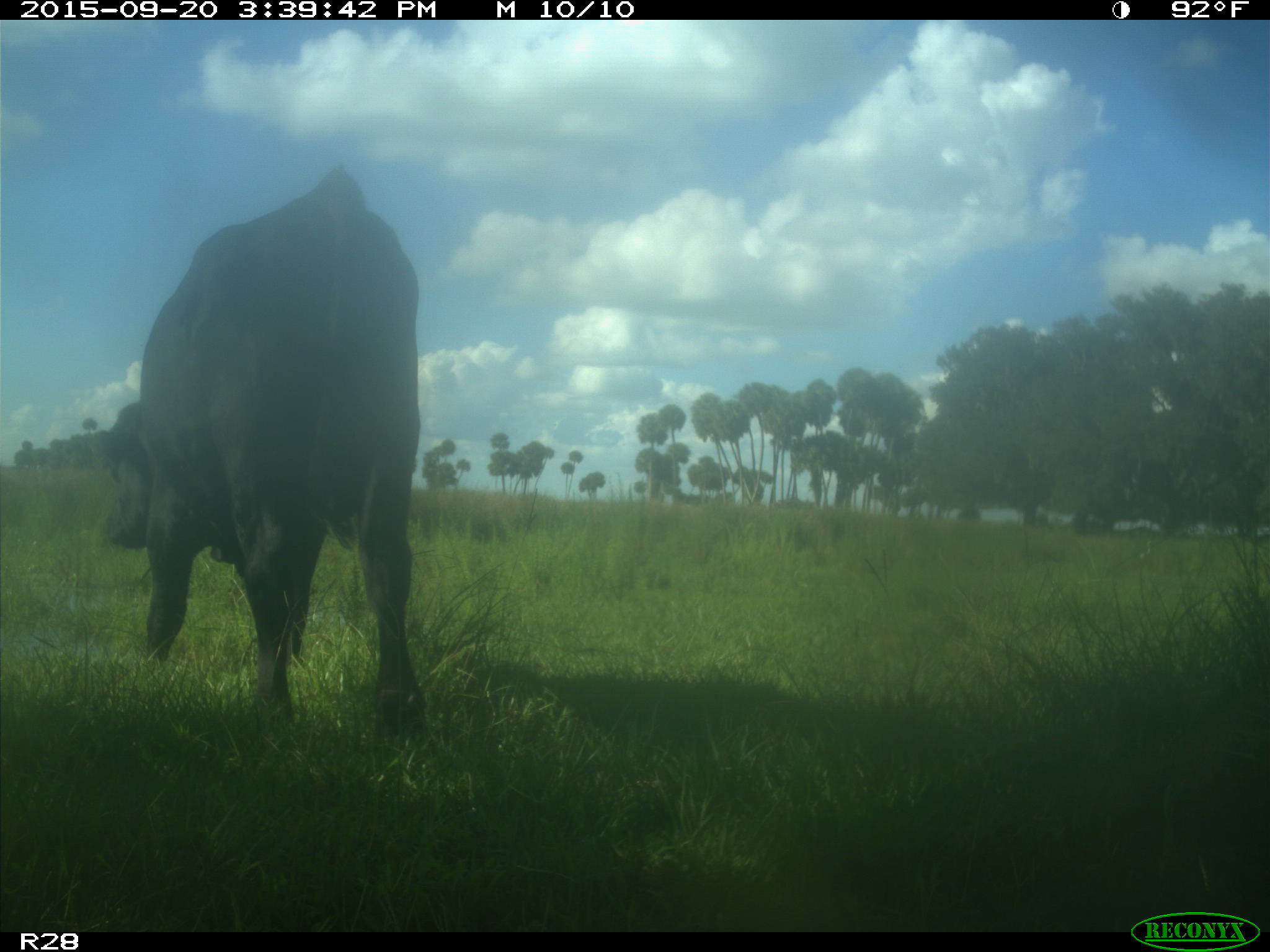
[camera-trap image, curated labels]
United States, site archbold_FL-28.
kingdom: Animalia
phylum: Chordata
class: Mammalia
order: Artiodactyla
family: Bovidae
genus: Bos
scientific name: Bos taurus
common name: domestic cow